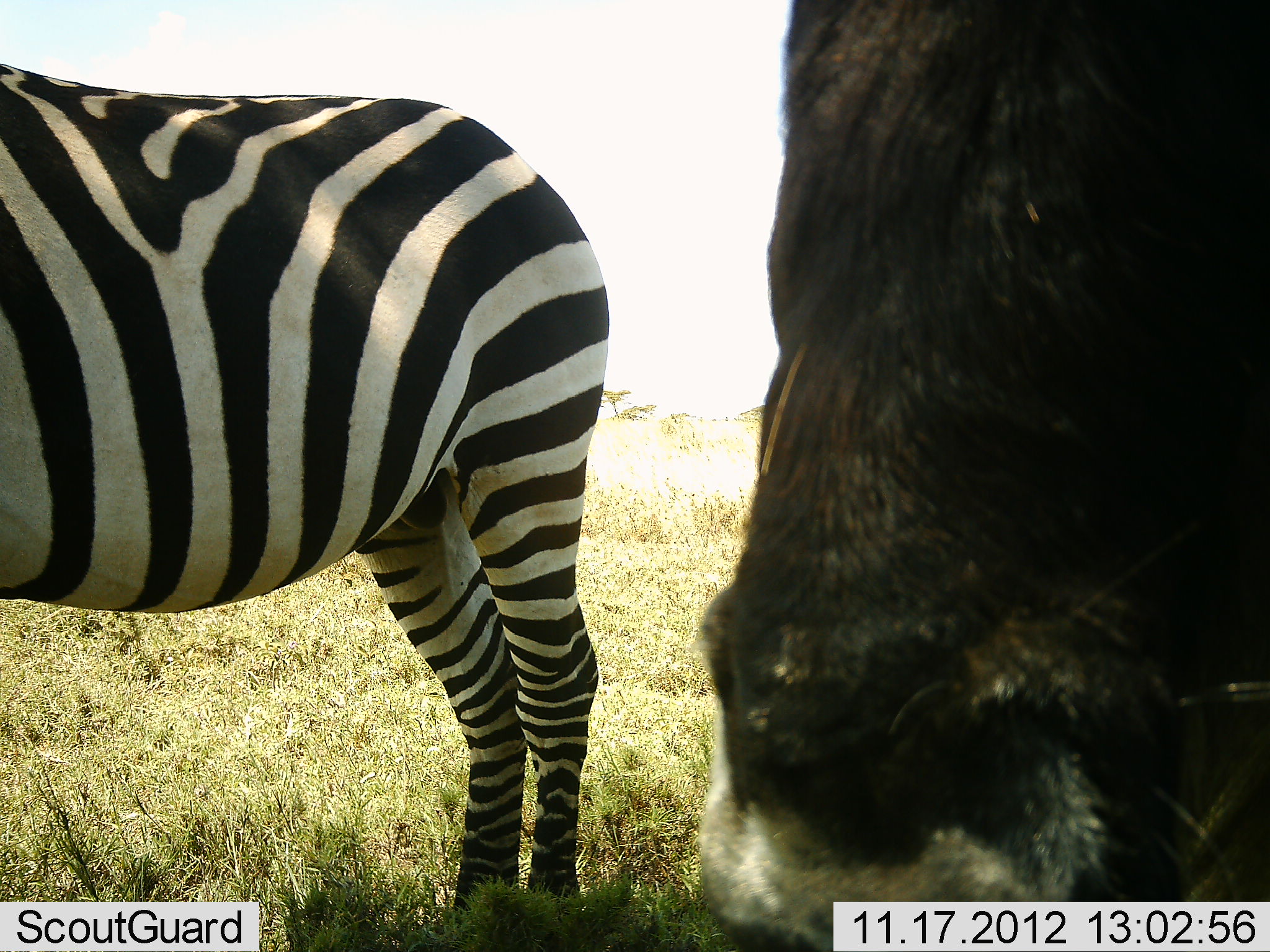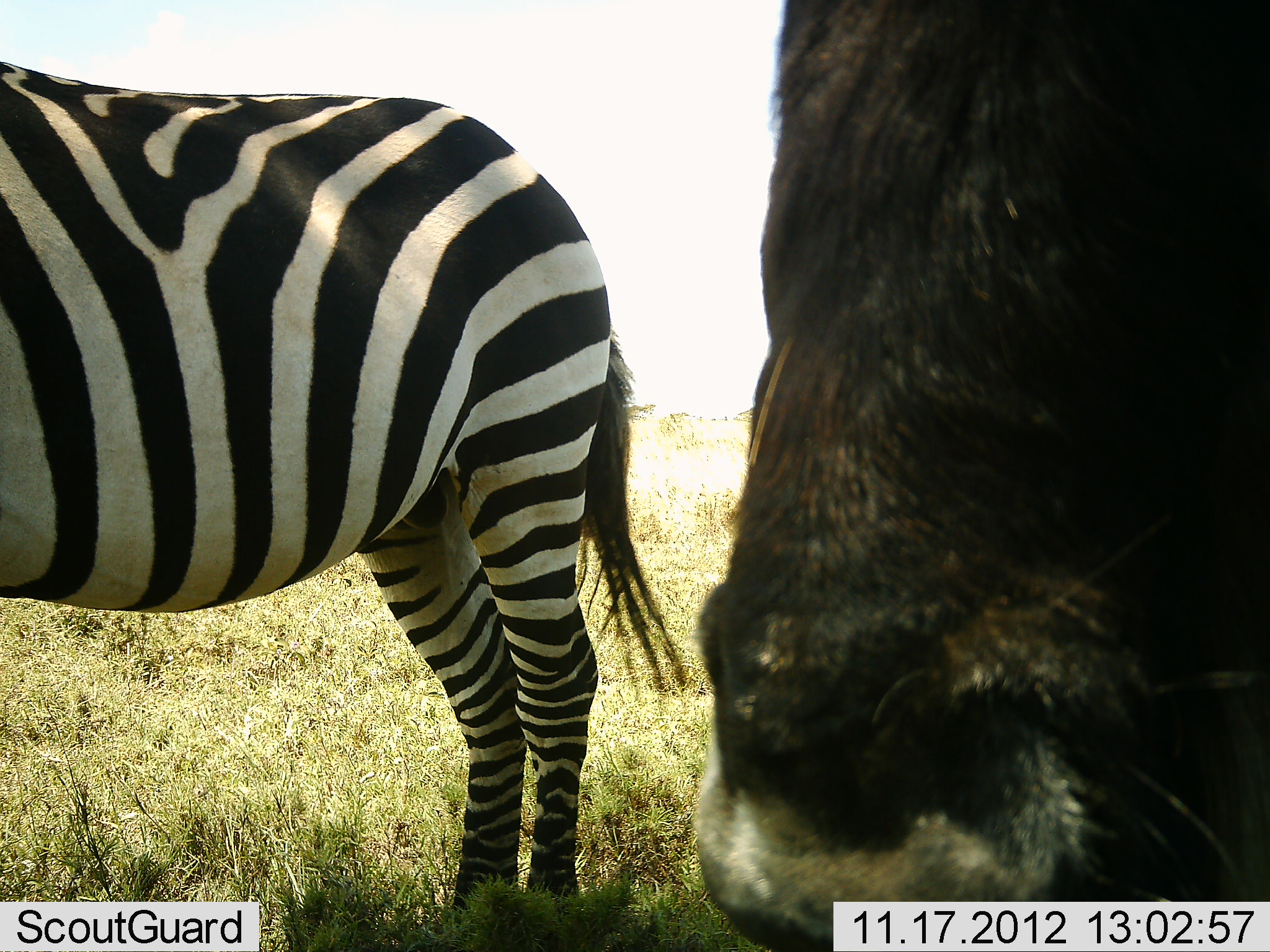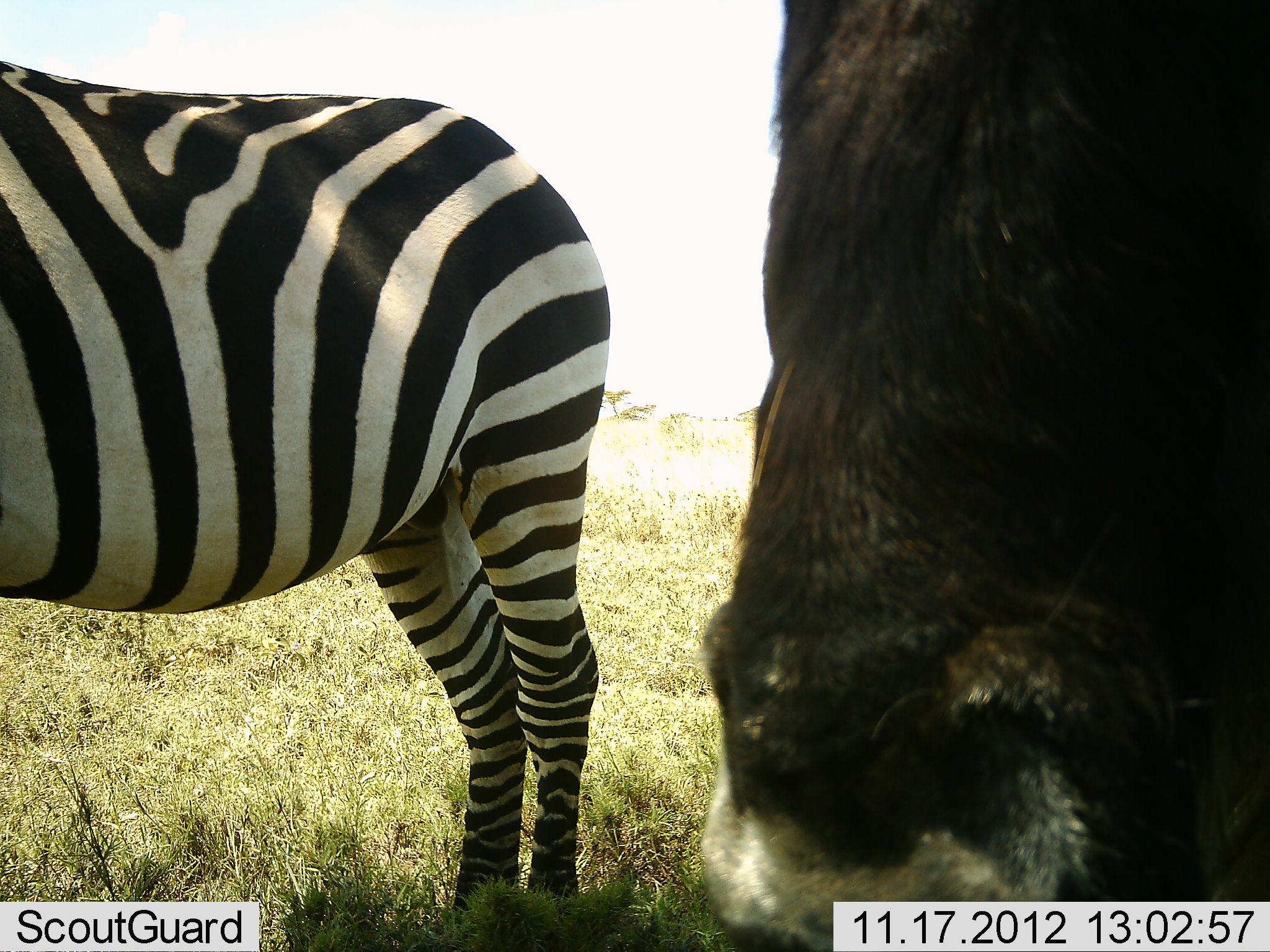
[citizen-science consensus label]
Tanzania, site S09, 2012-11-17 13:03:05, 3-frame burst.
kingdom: Animalia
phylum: Chordata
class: Mammalia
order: Artiodactyla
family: Bovidae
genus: Connochaetes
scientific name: Connochaetes taurinus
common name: blue wildebeest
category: wildebeest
Wildebeest (blue wildebeest) (Connochaetes taurinus), count 1. Behavior (volunteer vote fractions): standing 93%, resting 7%, moving 0%, interacting 0%. Young present (vote fraction): 0%. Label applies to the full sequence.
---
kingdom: Animalia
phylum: Chordata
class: Mammalia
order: Perissodactyla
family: Equidae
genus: Equus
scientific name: Equus quagga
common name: plains zebra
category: zebra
Zebra (plains zebra) (Equus quagga), count 1. Behavior (volunteer vote fractions): standing 94%, resting 6%, moving 0%, interacting 0%. Young present (vote fraction): 0%. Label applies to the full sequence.